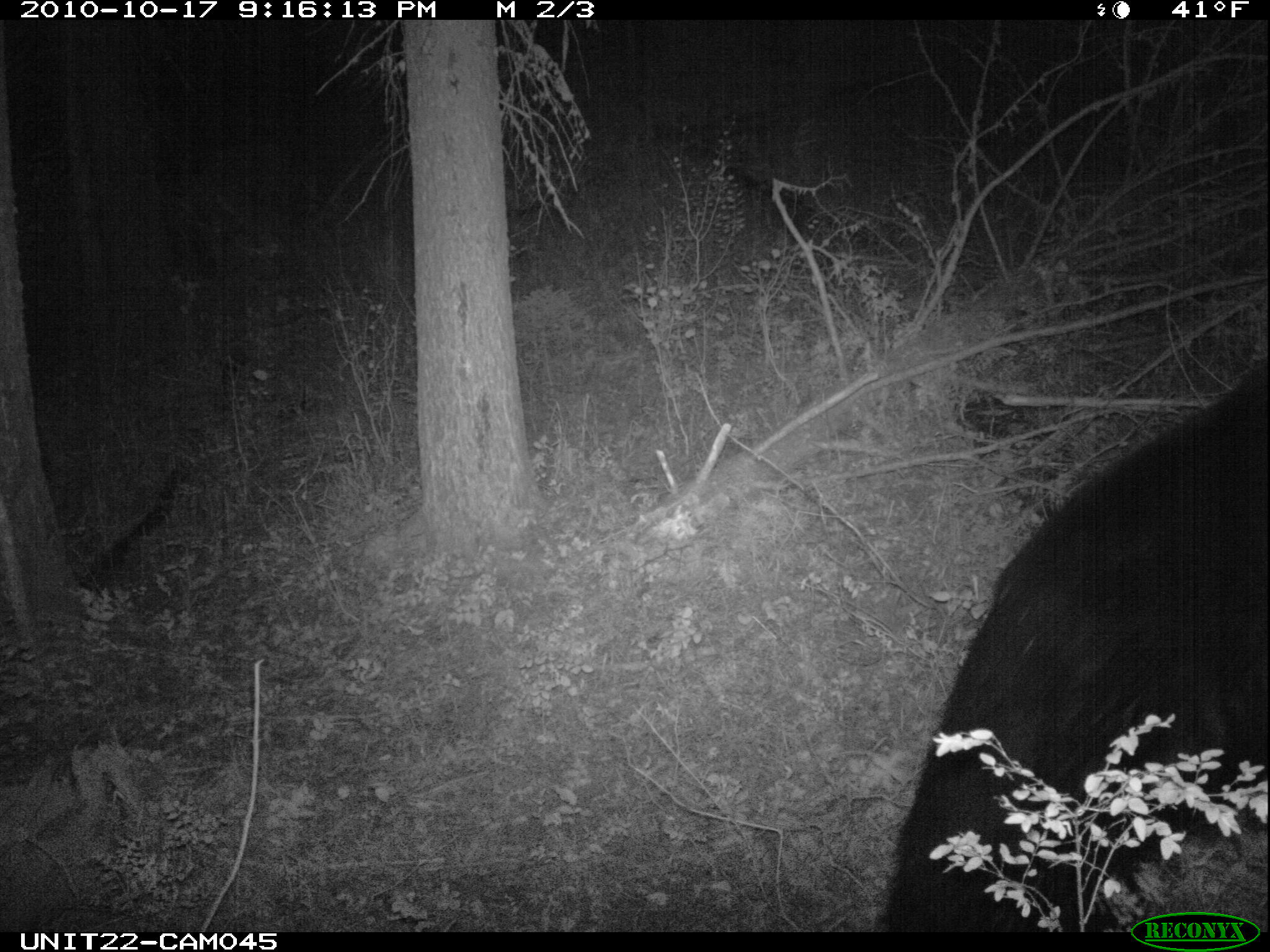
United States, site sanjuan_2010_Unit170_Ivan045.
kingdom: Animalia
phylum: Chordata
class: Mammalia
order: Carnivora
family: Ursidae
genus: Ursus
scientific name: Ursus americanus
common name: american black bear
Ursus americanus (american black bear).